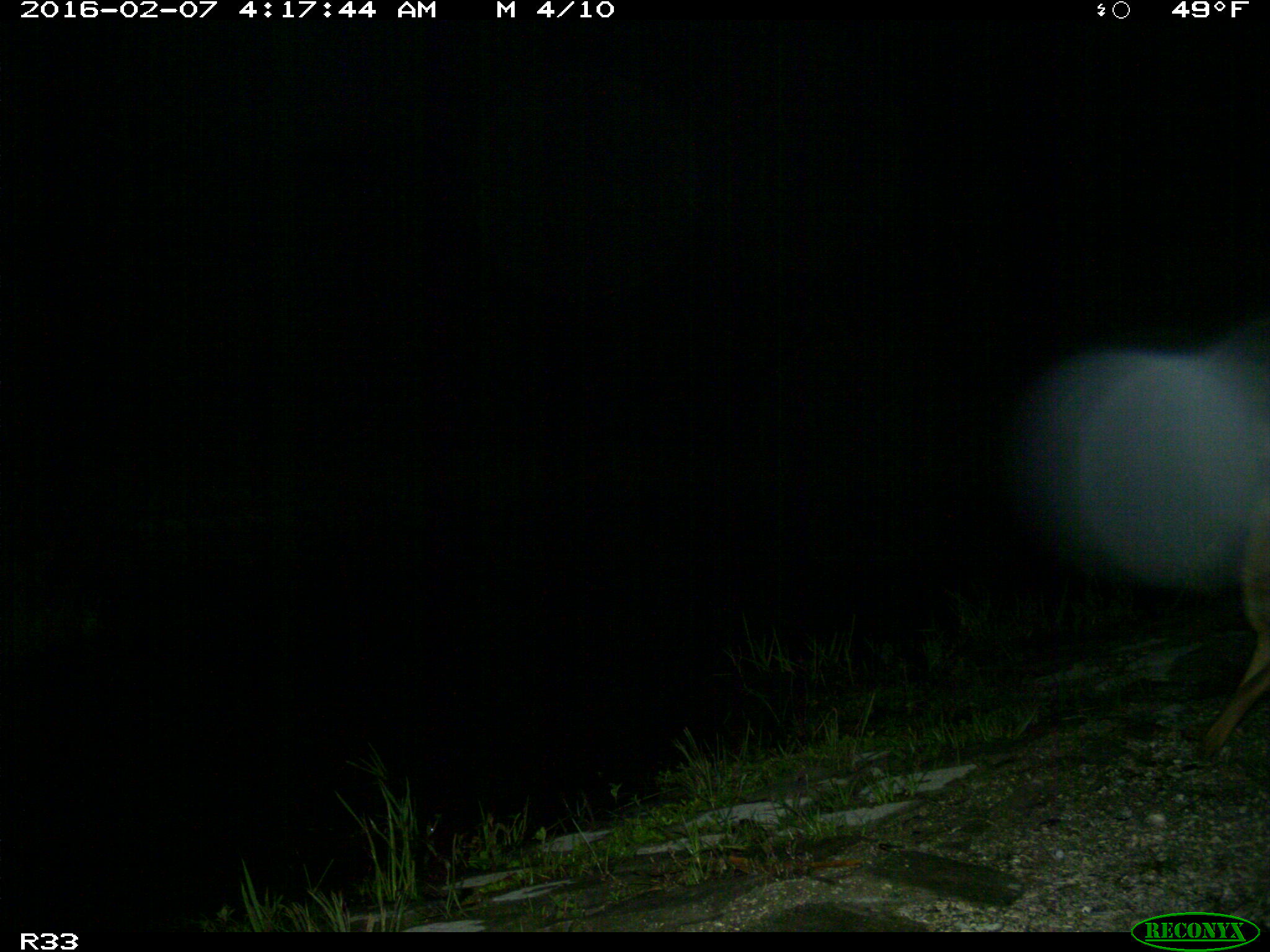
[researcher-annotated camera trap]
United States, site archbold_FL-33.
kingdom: Animalia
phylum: Chordata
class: Mammalia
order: Carnivora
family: Canidae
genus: Canis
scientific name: Canis latrans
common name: coyote